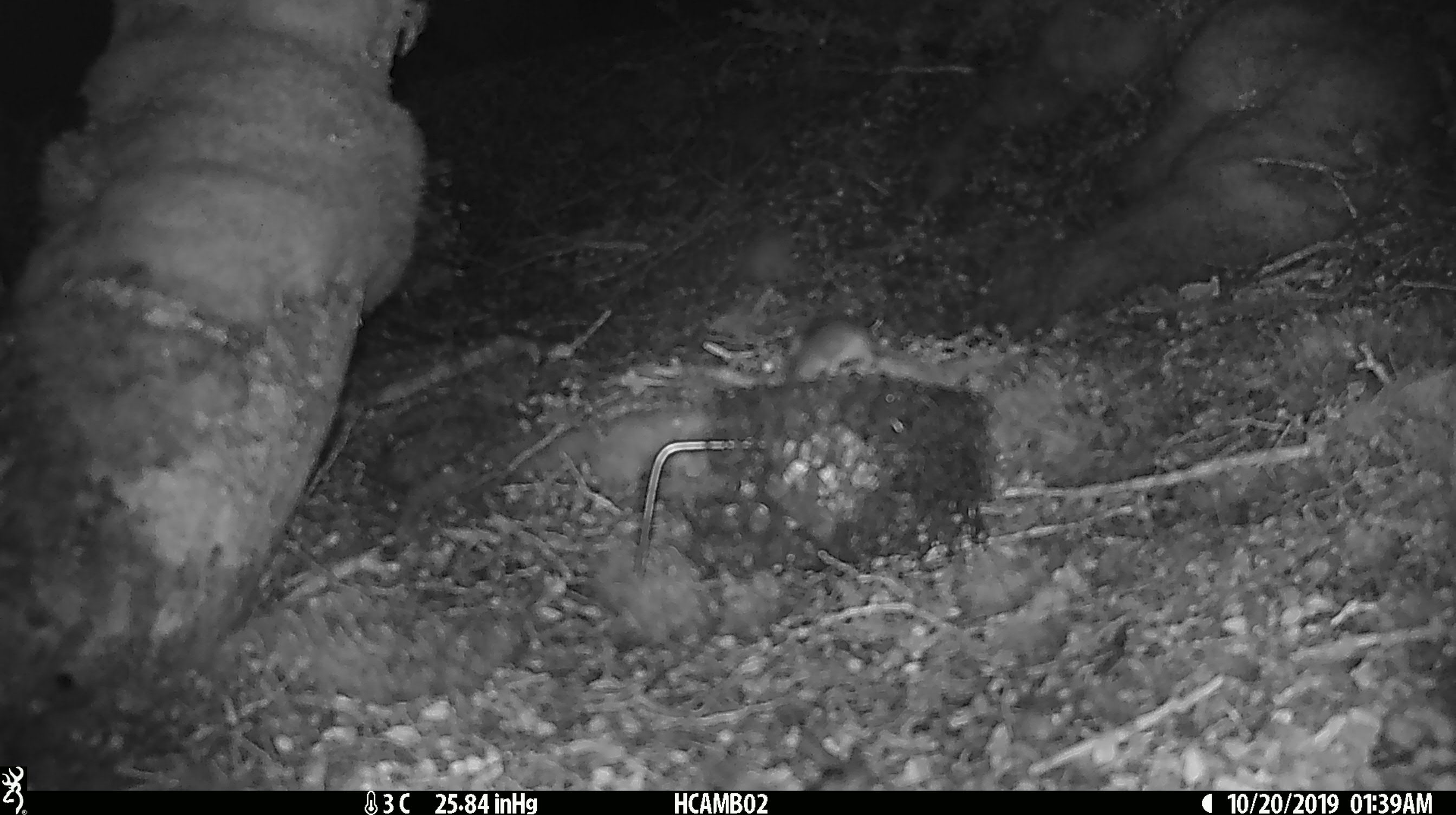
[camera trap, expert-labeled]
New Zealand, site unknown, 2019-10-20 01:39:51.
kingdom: Animalia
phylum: Chordata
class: Mammalia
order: Rodentia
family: Muridae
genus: Mus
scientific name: Mus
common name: mouse